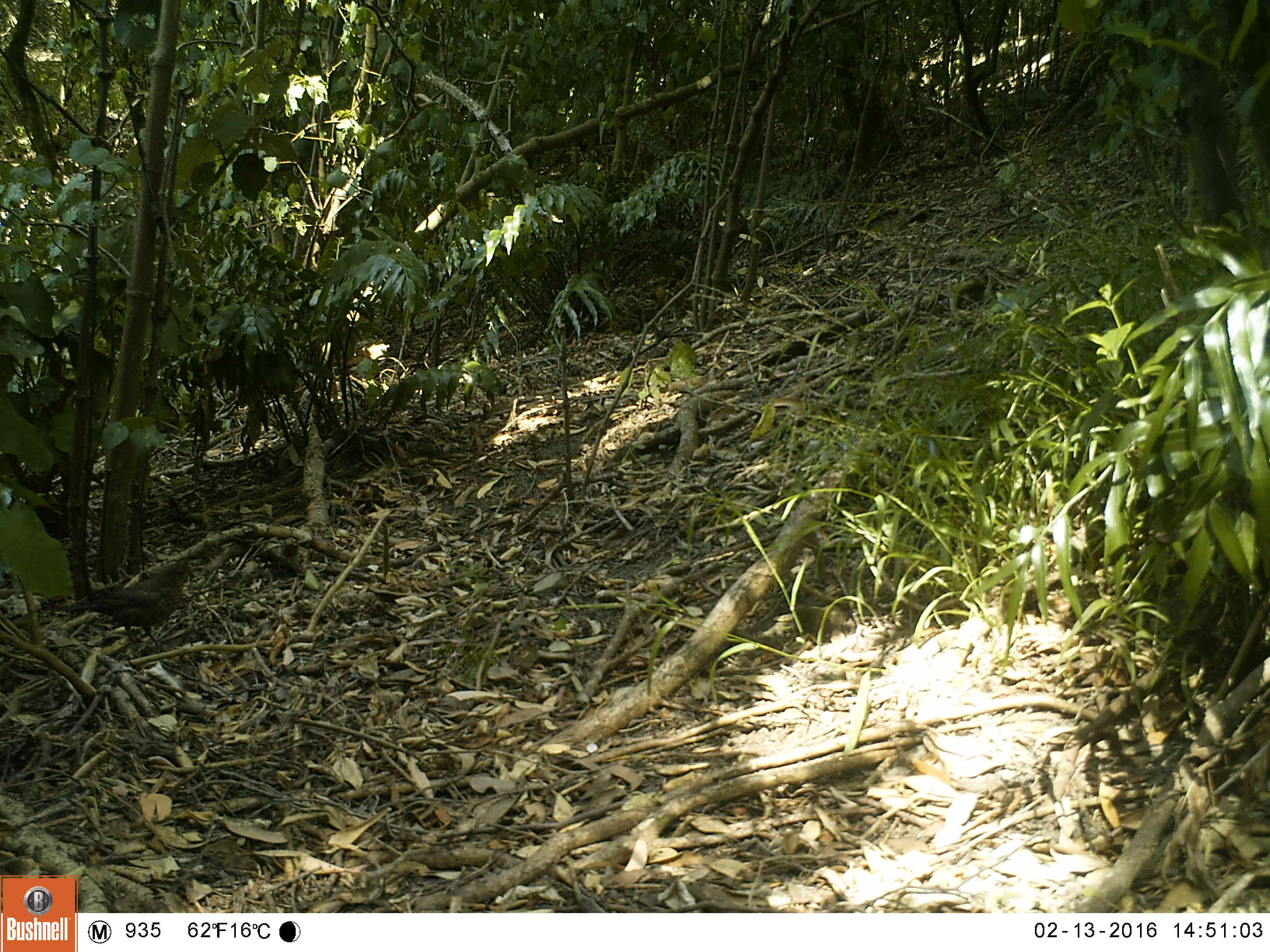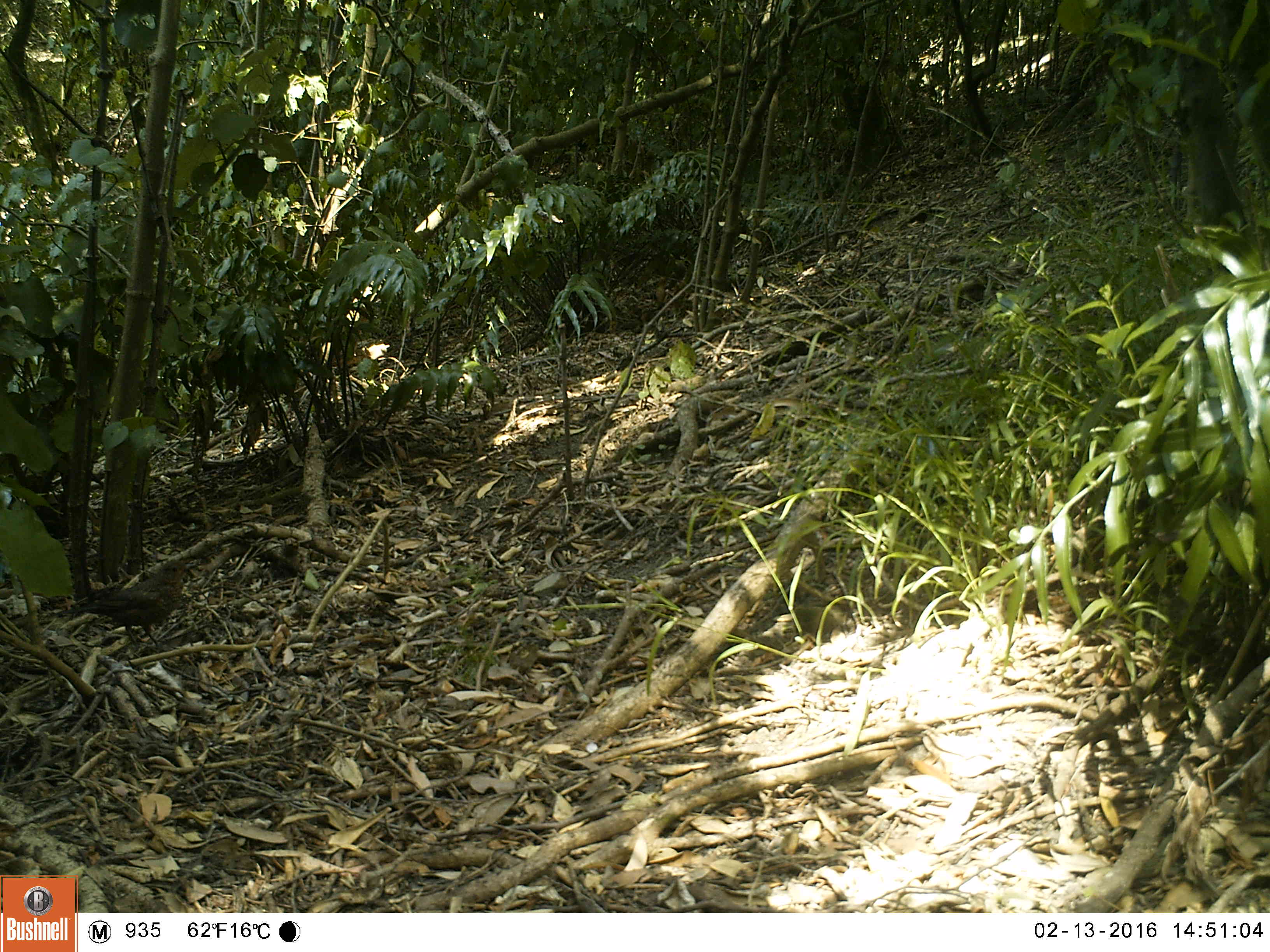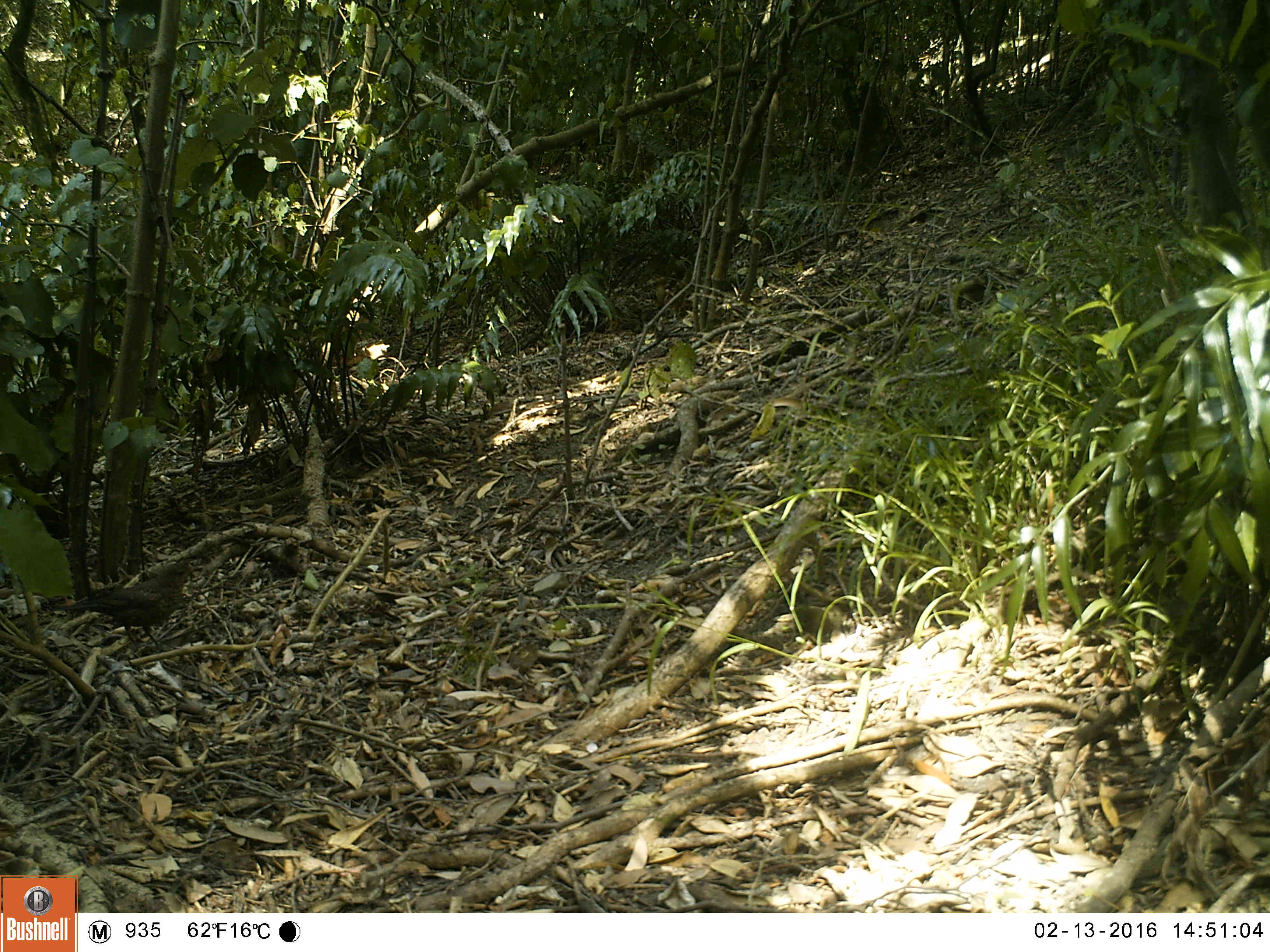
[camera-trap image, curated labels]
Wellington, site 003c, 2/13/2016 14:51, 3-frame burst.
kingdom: Animalia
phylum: Chordata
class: Aves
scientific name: Aves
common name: bird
Bird (Aves).